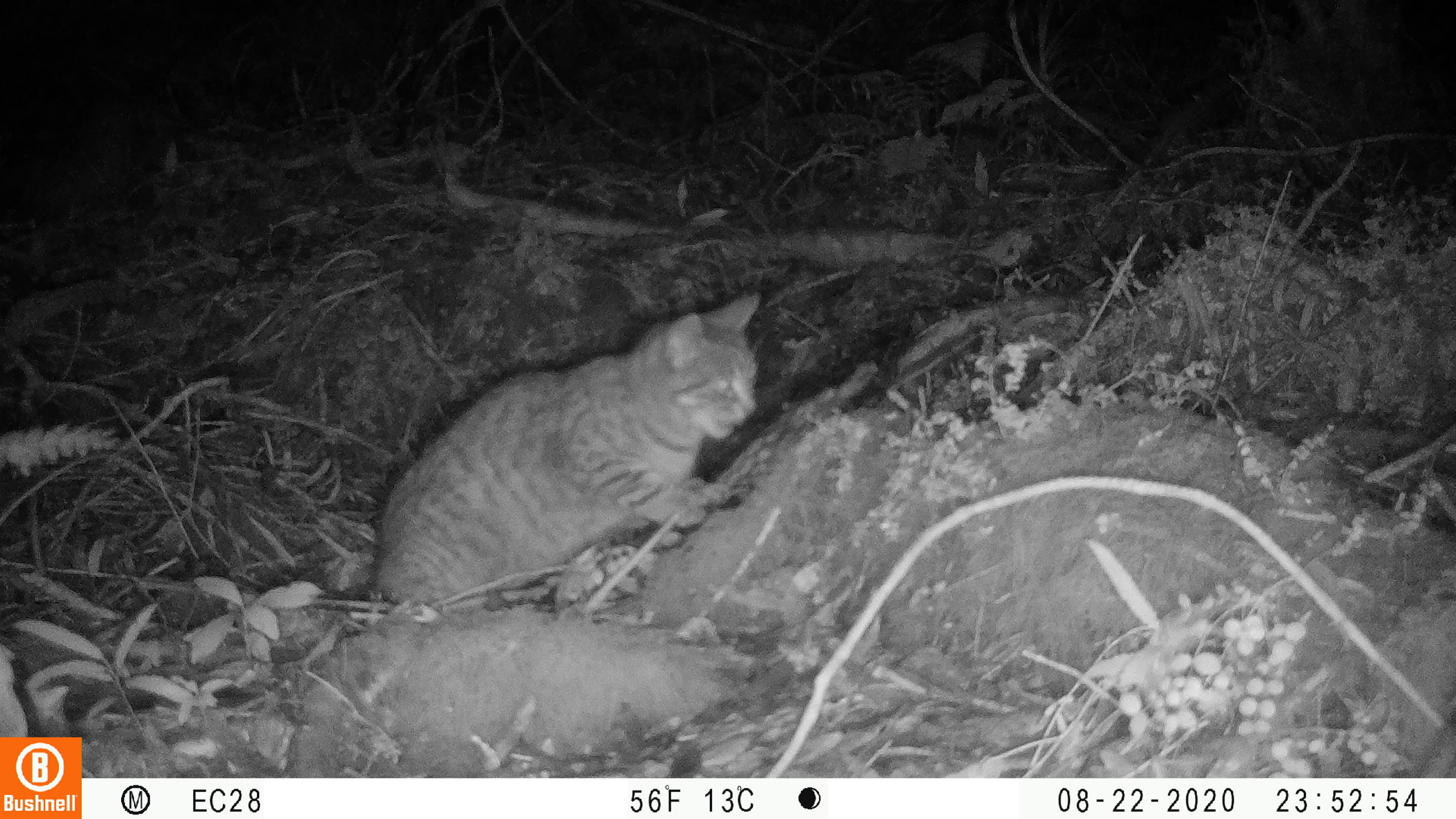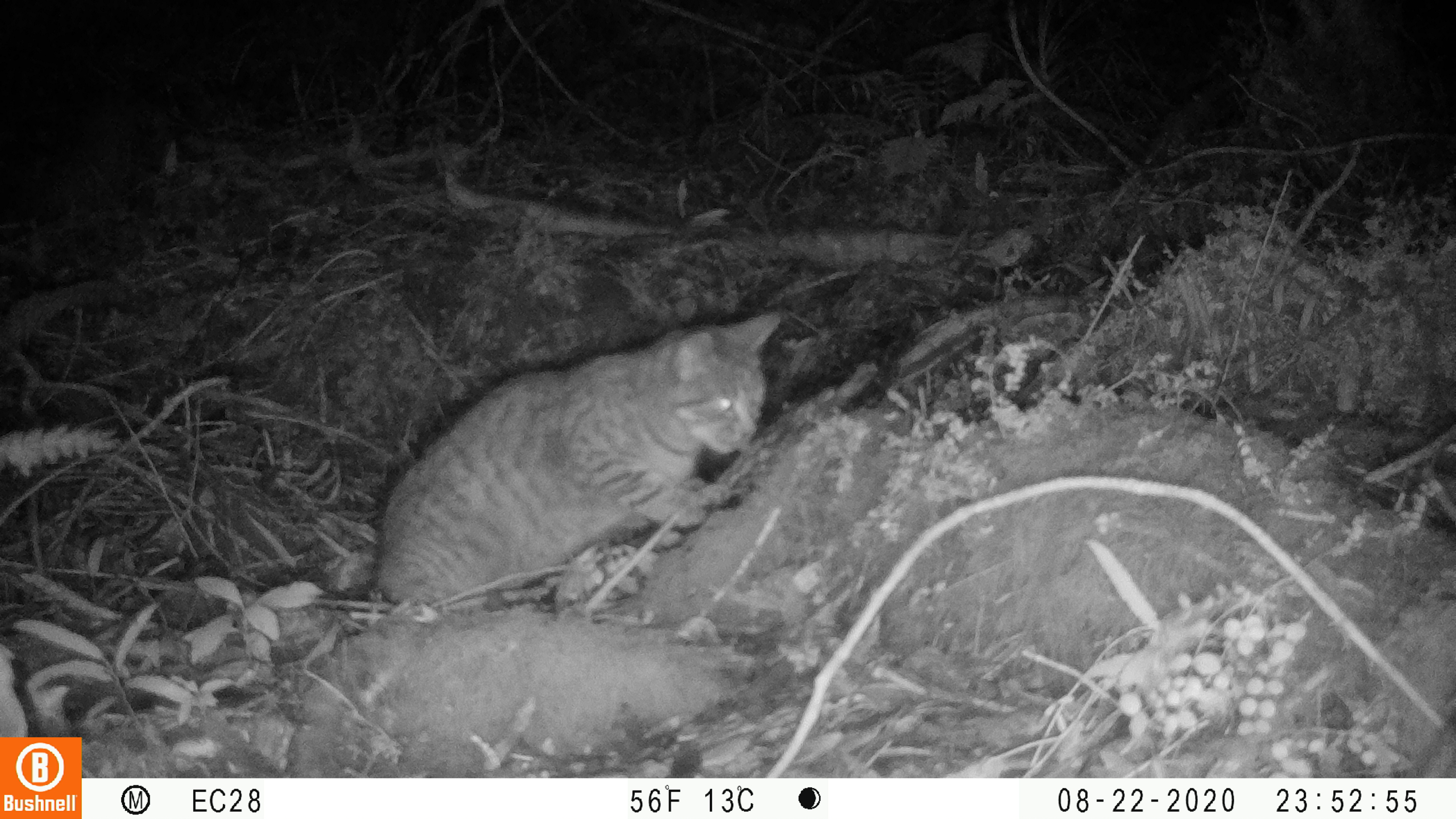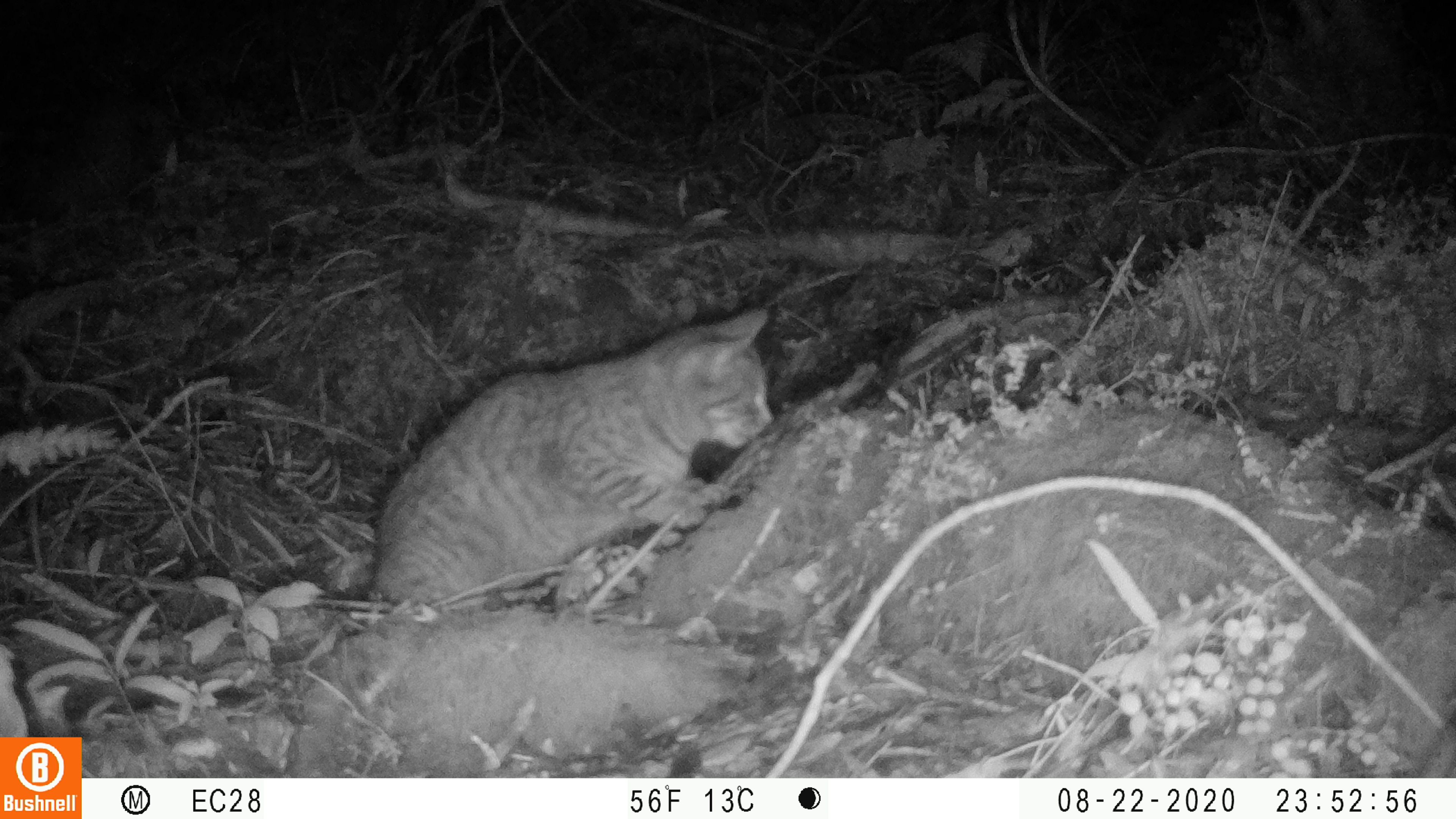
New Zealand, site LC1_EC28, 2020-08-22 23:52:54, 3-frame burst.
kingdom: Animalia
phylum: Chordata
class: Mammalia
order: Carnivora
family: Felidae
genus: Felis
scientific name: Felis catus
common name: domestic cat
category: cat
Cat (domestic cat) (Felis catus).